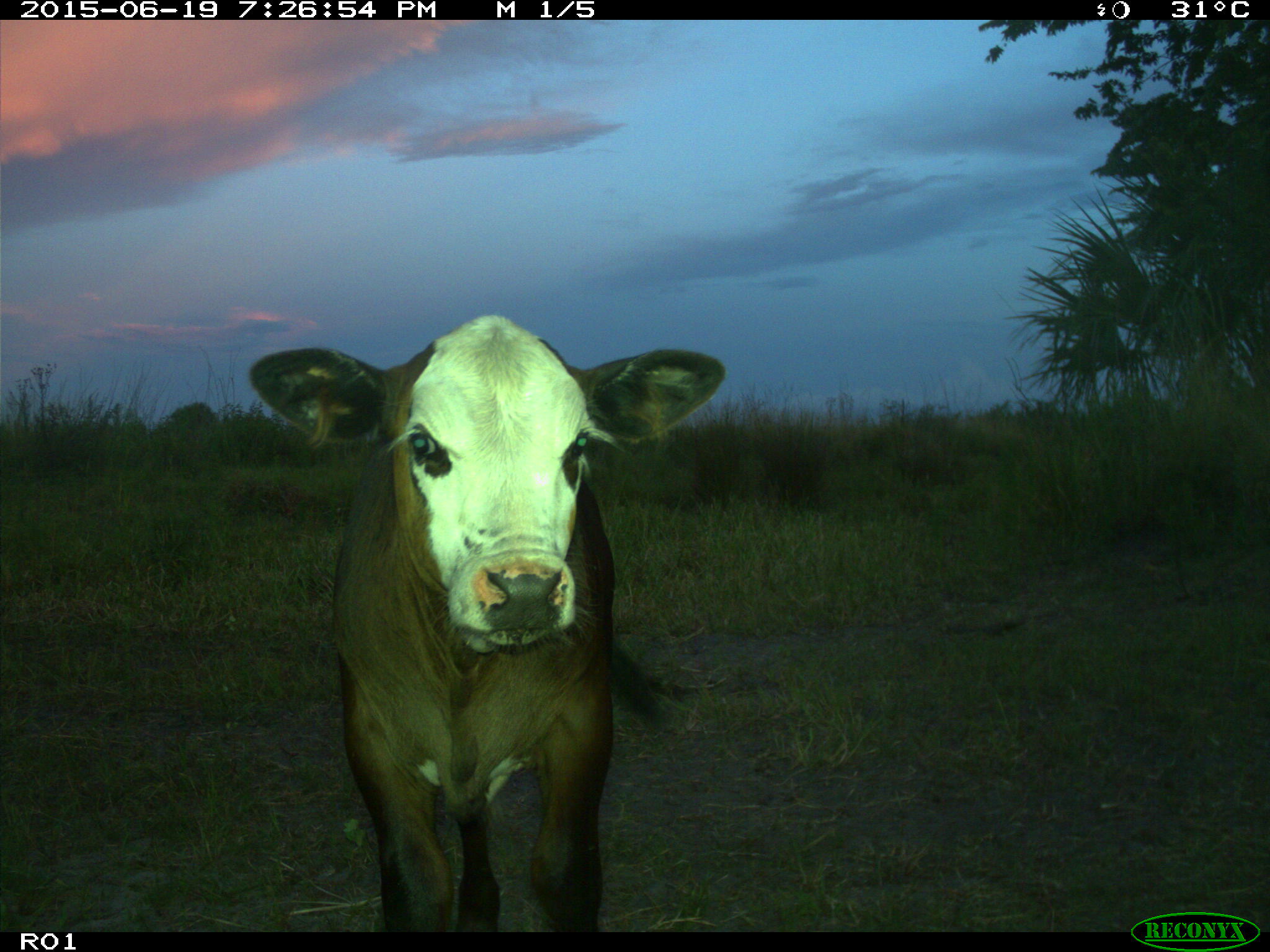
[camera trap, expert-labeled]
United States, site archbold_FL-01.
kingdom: Animalia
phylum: Chordata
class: Mammalia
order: Artiodactyla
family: Bovidae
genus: Bos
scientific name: Bos taurus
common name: domestic cow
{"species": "Bos taurus (domestic cow)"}